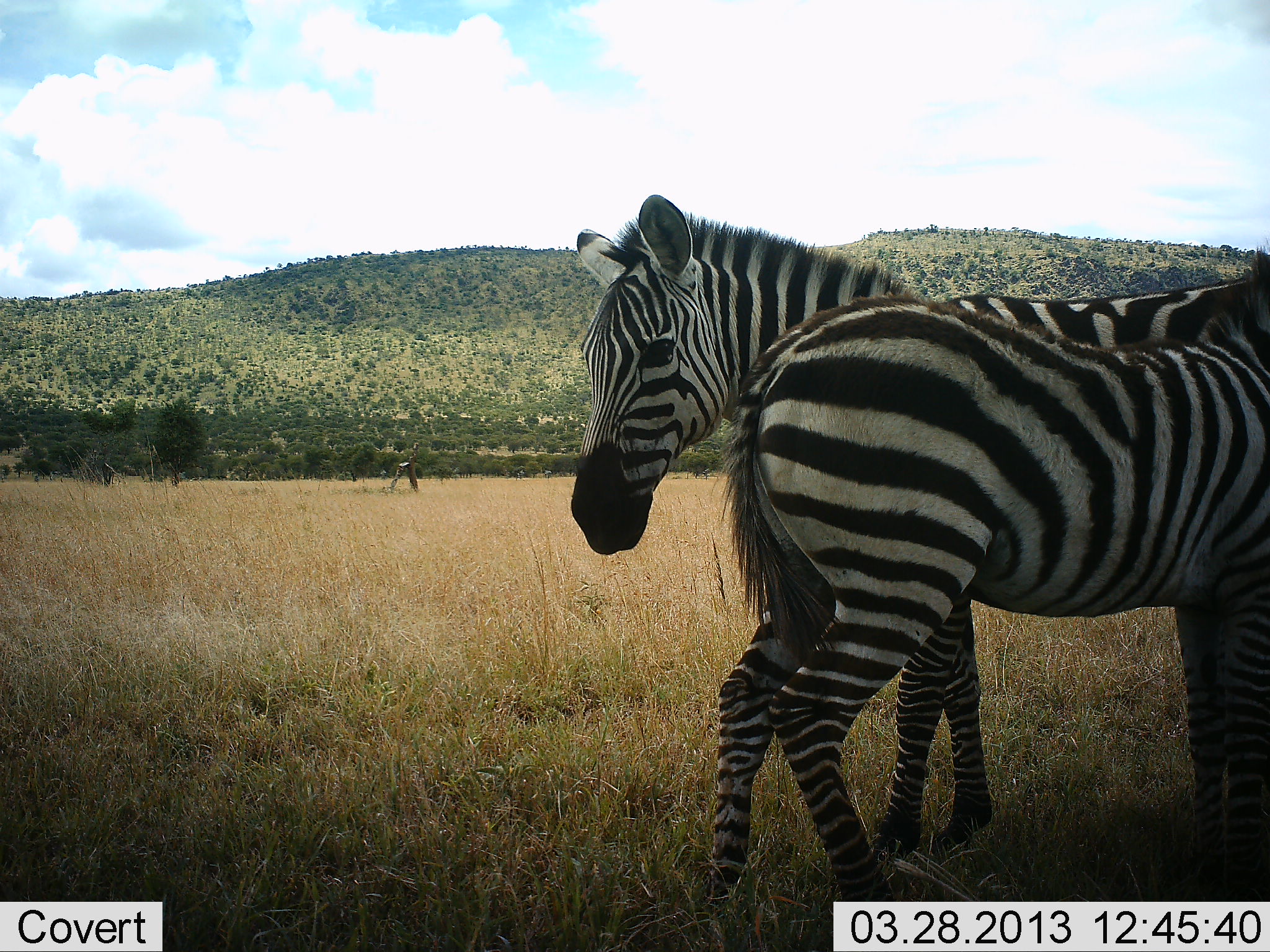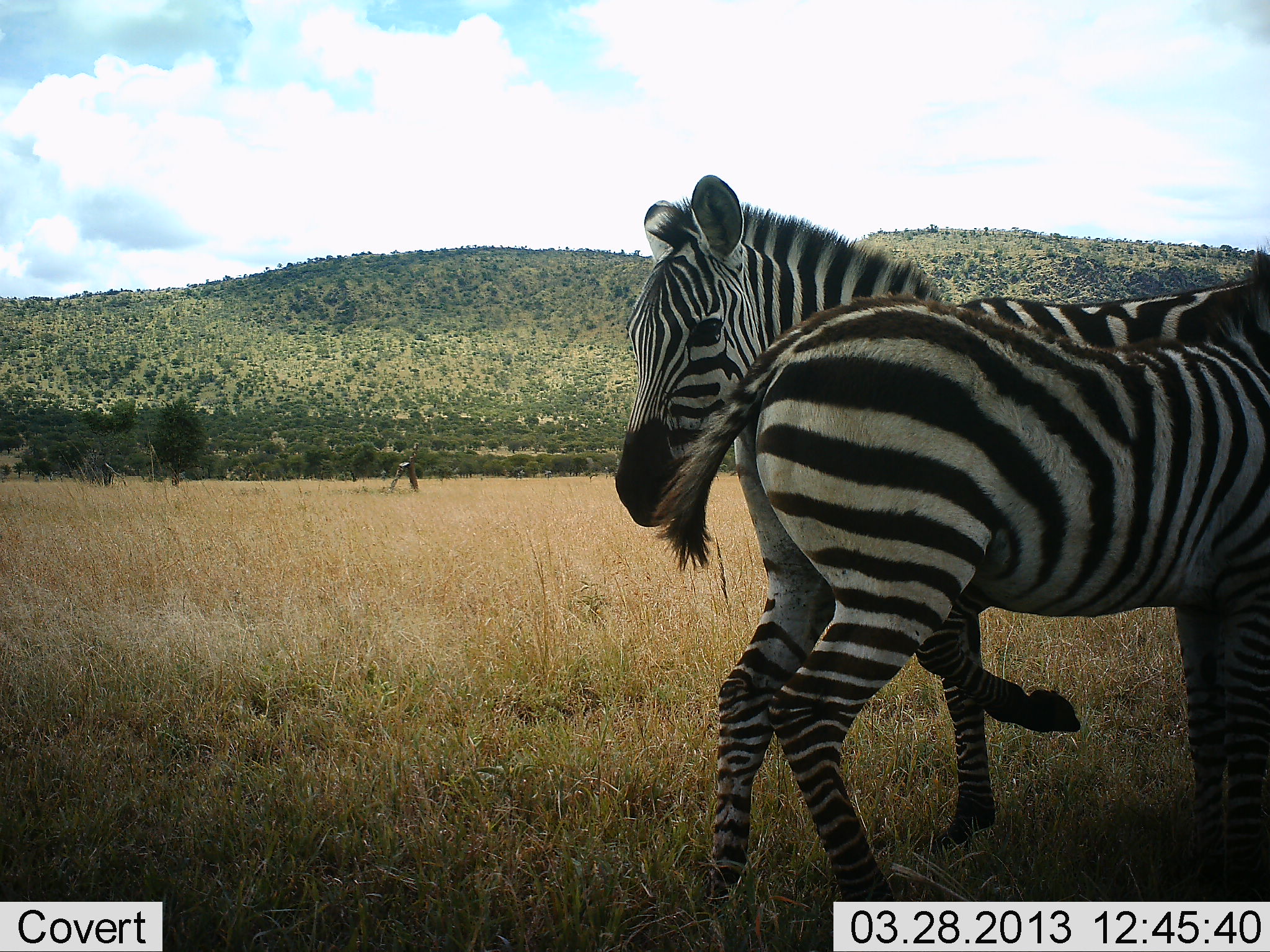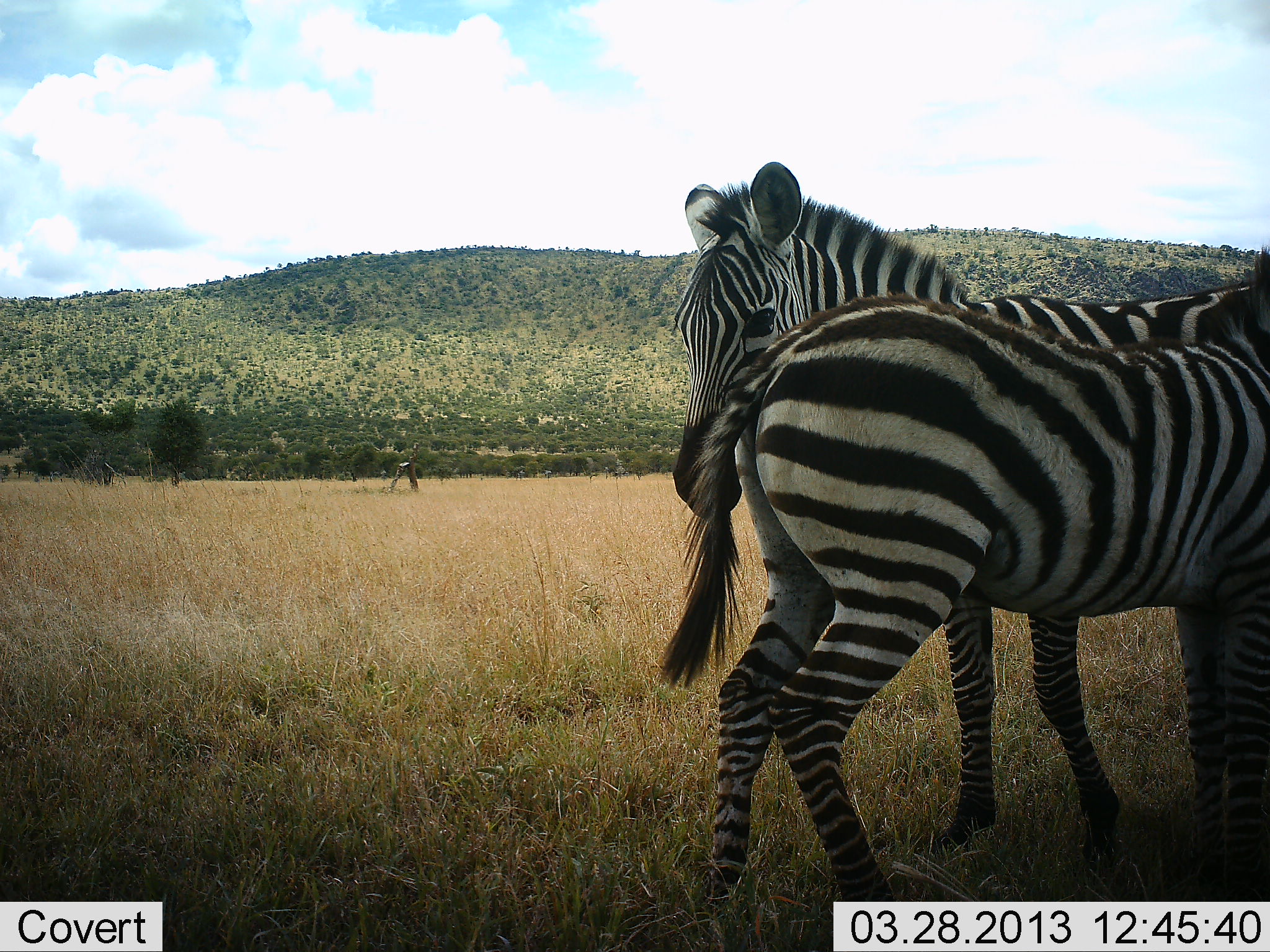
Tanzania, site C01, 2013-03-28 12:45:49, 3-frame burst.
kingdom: Animalia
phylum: Chordata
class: Mammalia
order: Perissodactyla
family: Equidae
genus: Equus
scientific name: Equus quagga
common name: plains zebra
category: zebra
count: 2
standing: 100%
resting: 6%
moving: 28%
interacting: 11%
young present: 17%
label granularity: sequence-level